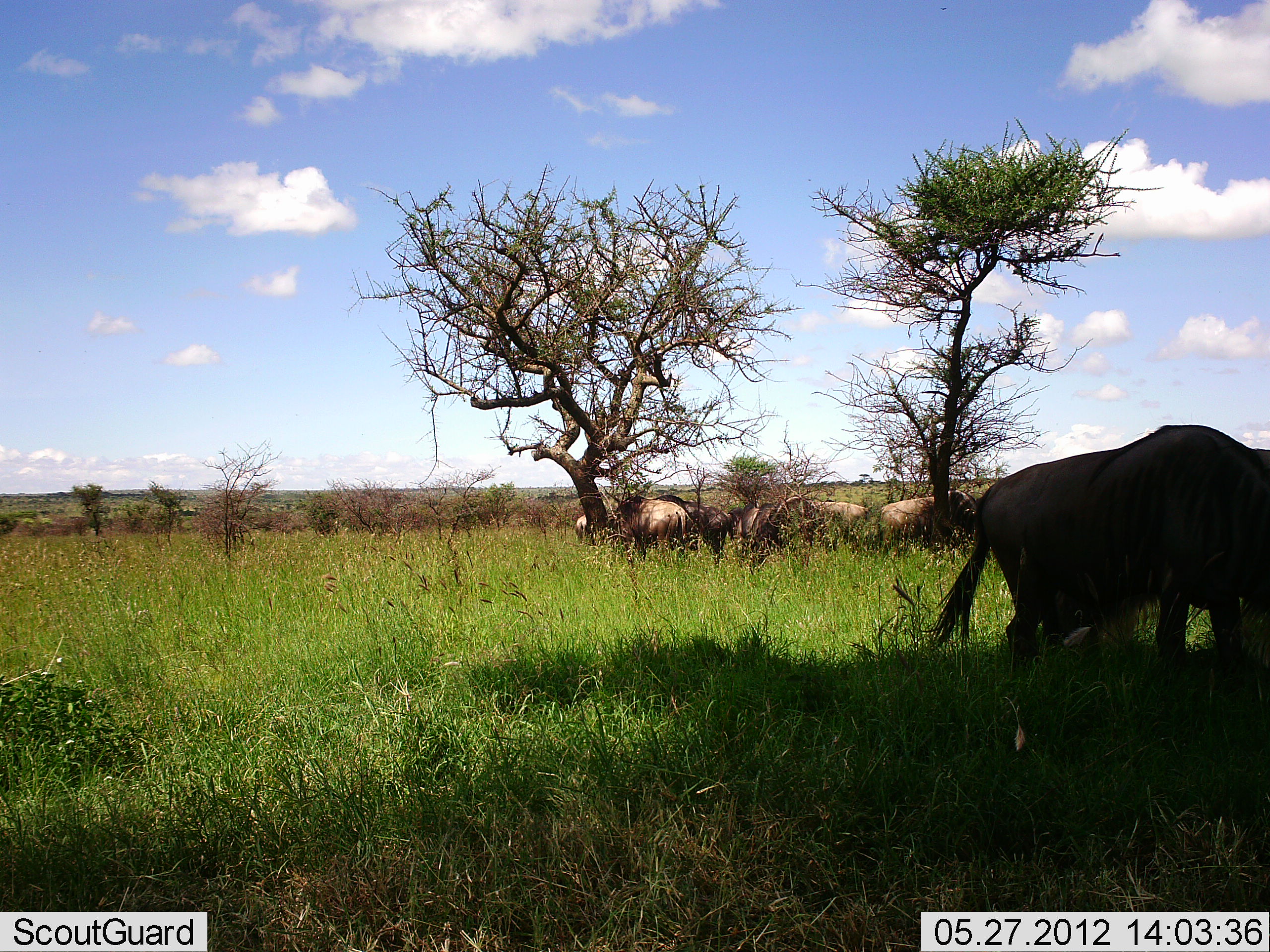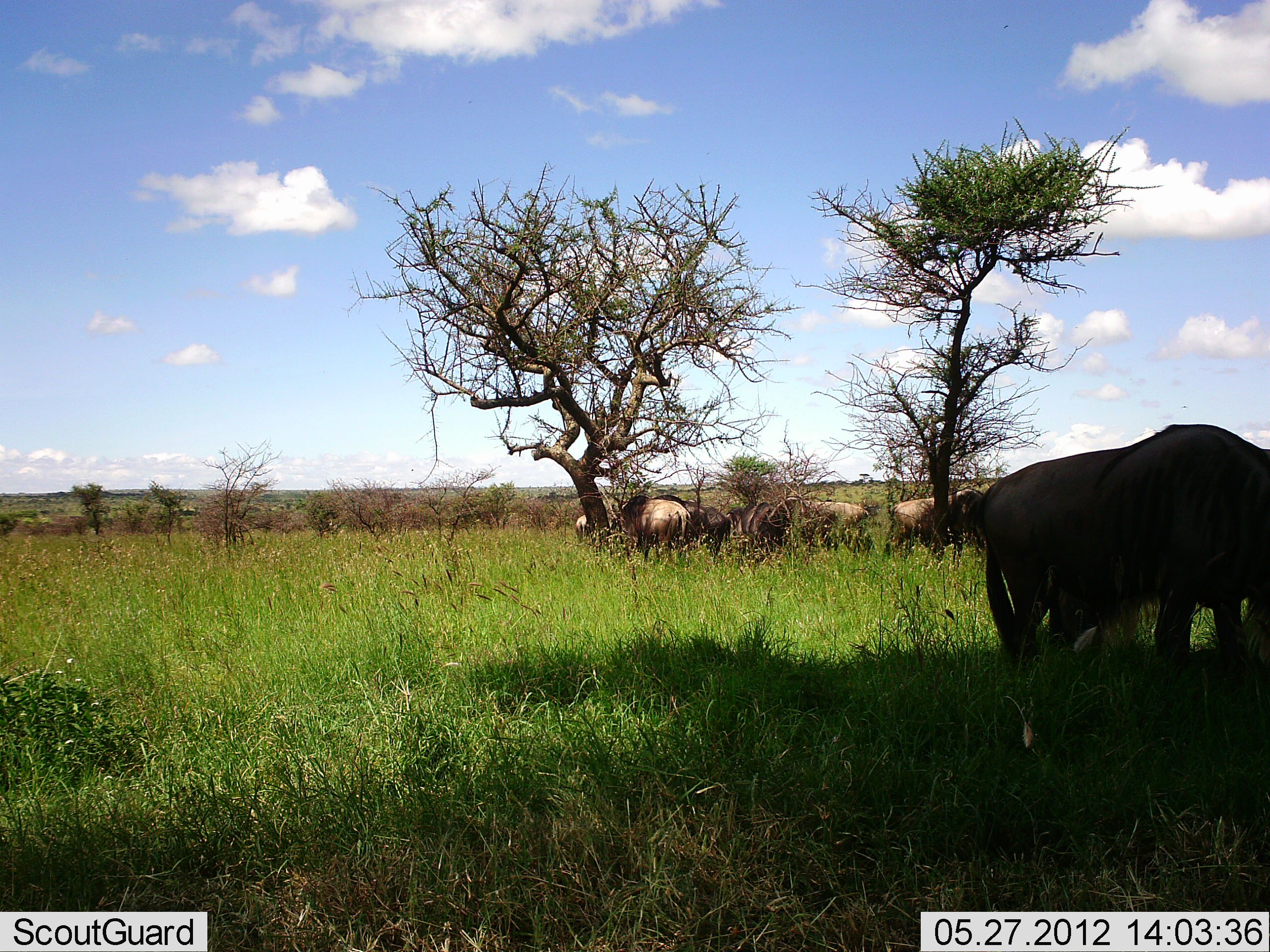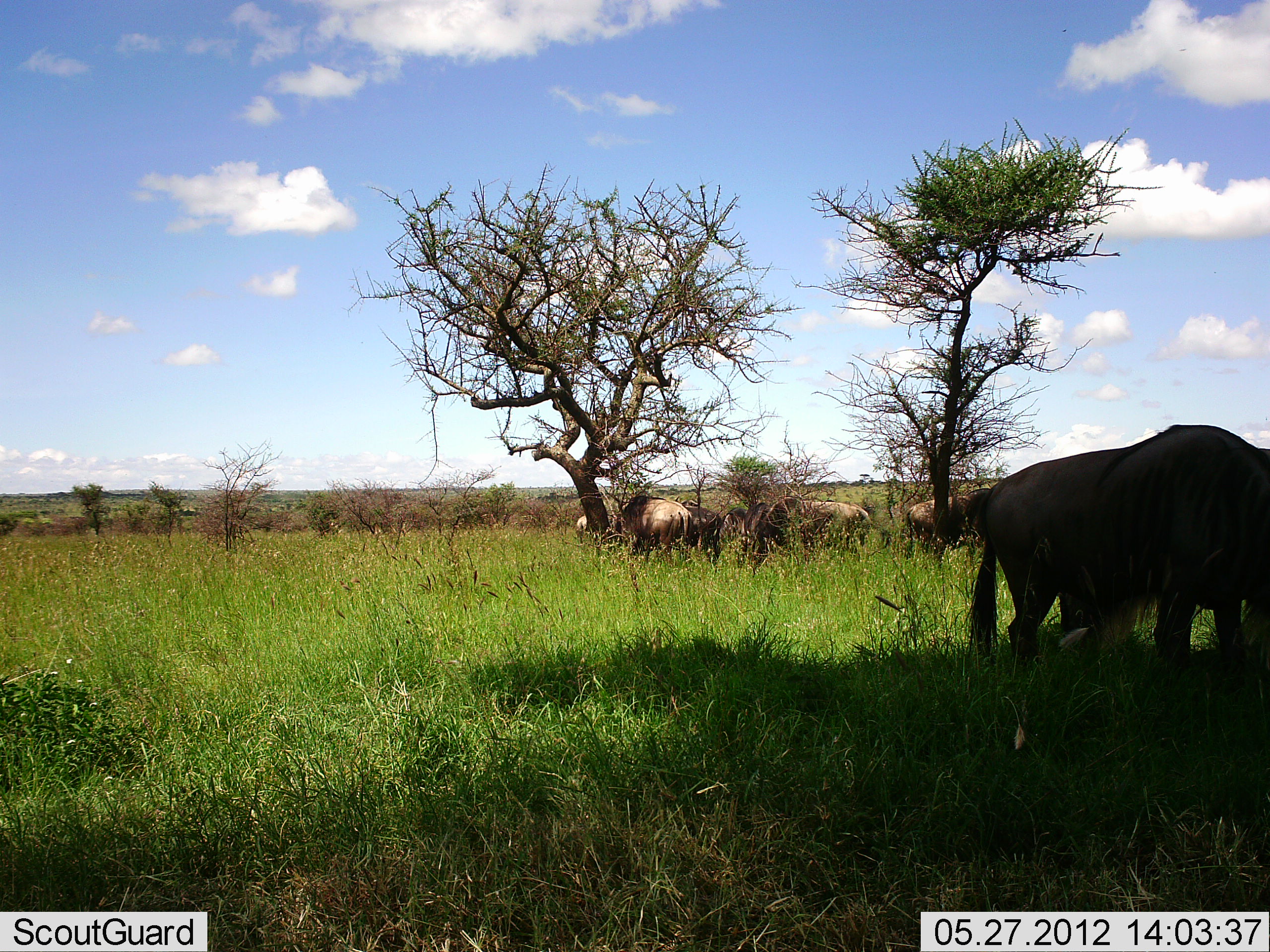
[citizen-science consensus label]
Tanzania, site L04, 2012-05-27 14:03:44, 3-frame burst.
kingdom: Animalia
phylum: Chordata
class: Mammalia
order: Artiodactyla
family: Bovidae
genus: Connochaetes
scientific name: Connochaetes taurinus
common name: blue wildebeest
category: wildebeest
Wildebeest (blue wildebeest) (Connochaetes taurinus), count 7. Behavior (volunteer vote fractions): standing 80%, resting 20%, moving 10%, interacting 10%. Young present (vote fraction): 0%. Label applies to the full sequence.